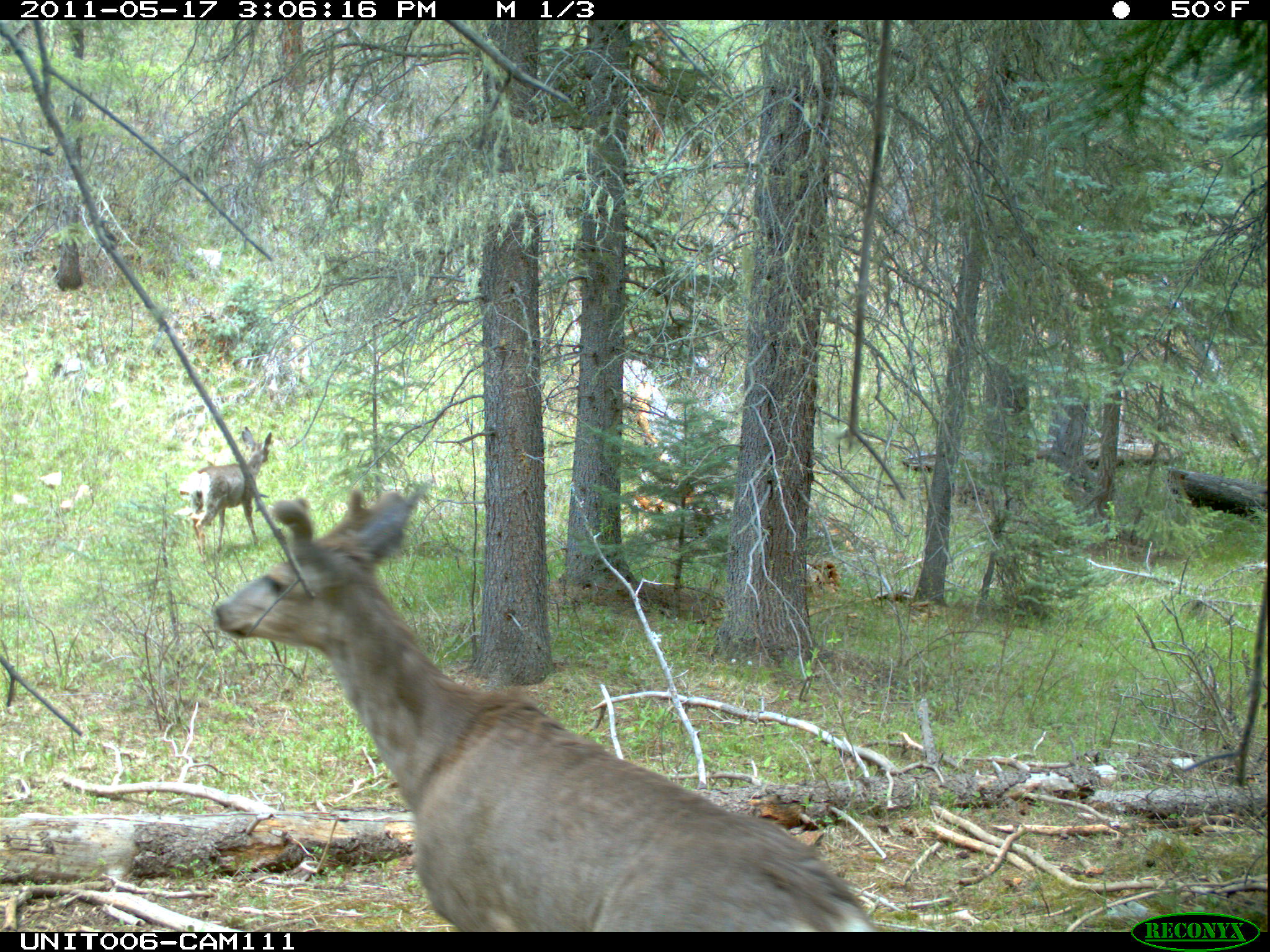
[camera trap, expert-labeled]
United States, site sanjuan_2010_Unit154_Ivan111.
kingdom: Animalia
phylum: Chordata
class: Mammalia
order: Artiodactyla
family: Cervidae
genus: Odocoileus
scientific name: Odocoileus hemionus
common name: mule deer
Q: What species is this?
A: Odocoileus hemionus (mule deer).